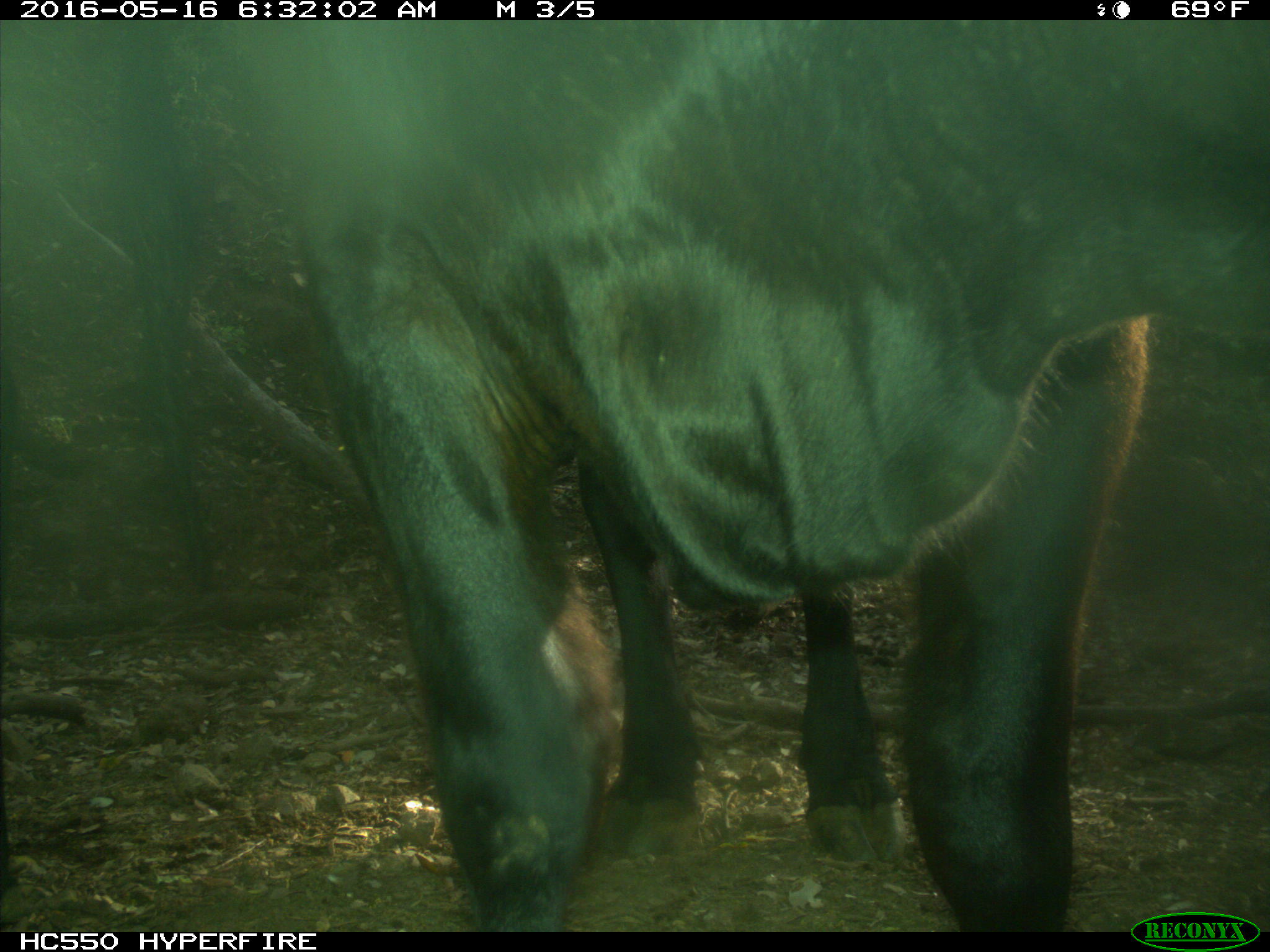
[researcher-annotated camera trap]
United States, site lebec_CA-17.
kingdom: Animalia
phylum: Chordata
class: Mammalia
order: Artiodactyla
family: Bovidae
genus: Bos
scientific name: Bos taurus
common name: domestic cow